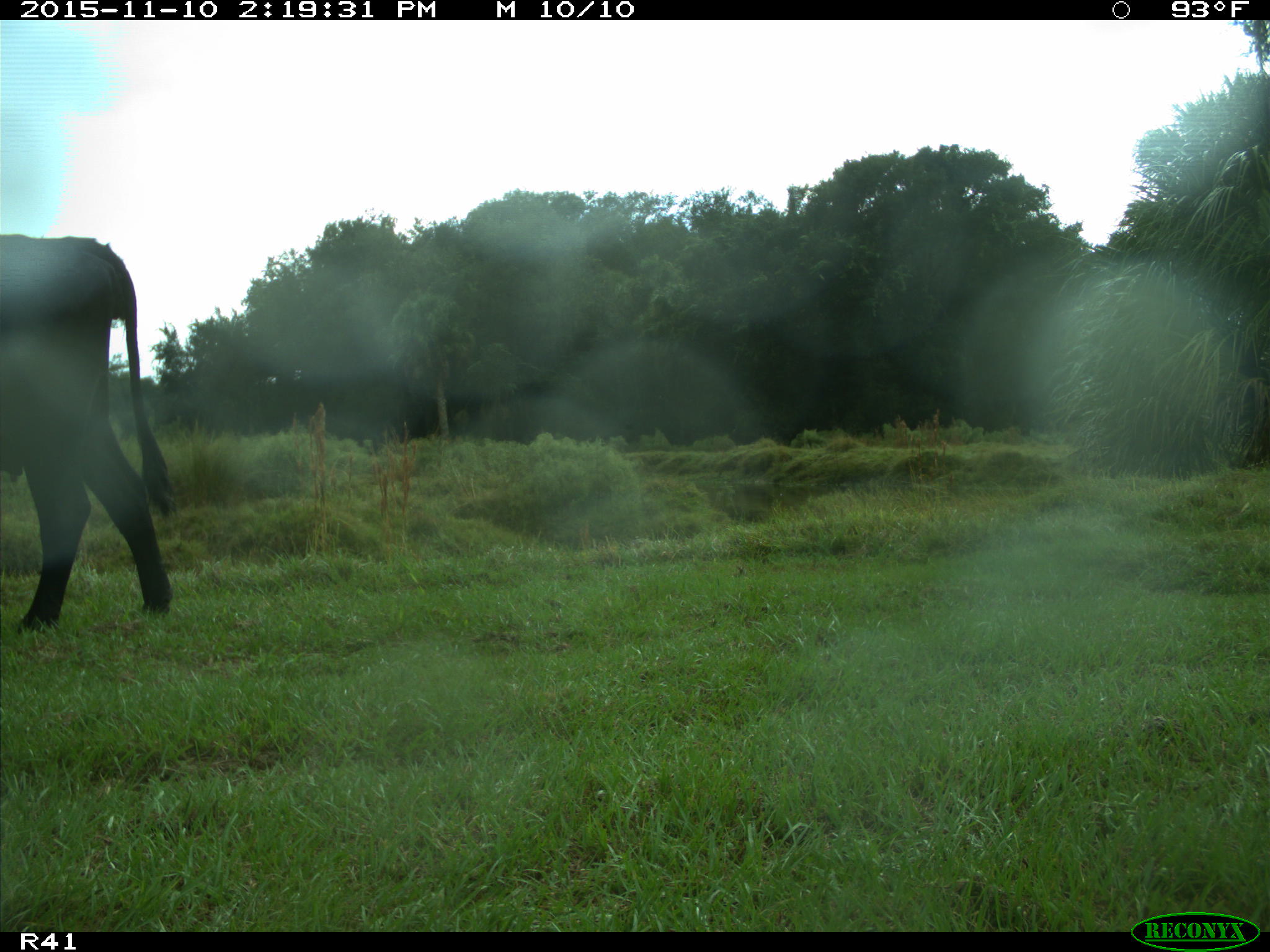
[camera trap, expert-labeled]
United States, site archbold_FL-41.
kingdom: Animalia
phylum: Chordata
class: Mammalia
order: Artiodactyla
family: Bovidae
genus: Bos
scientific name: Bos taurus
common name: domestic cow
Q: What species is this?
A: Bos taurus (domestic cow).